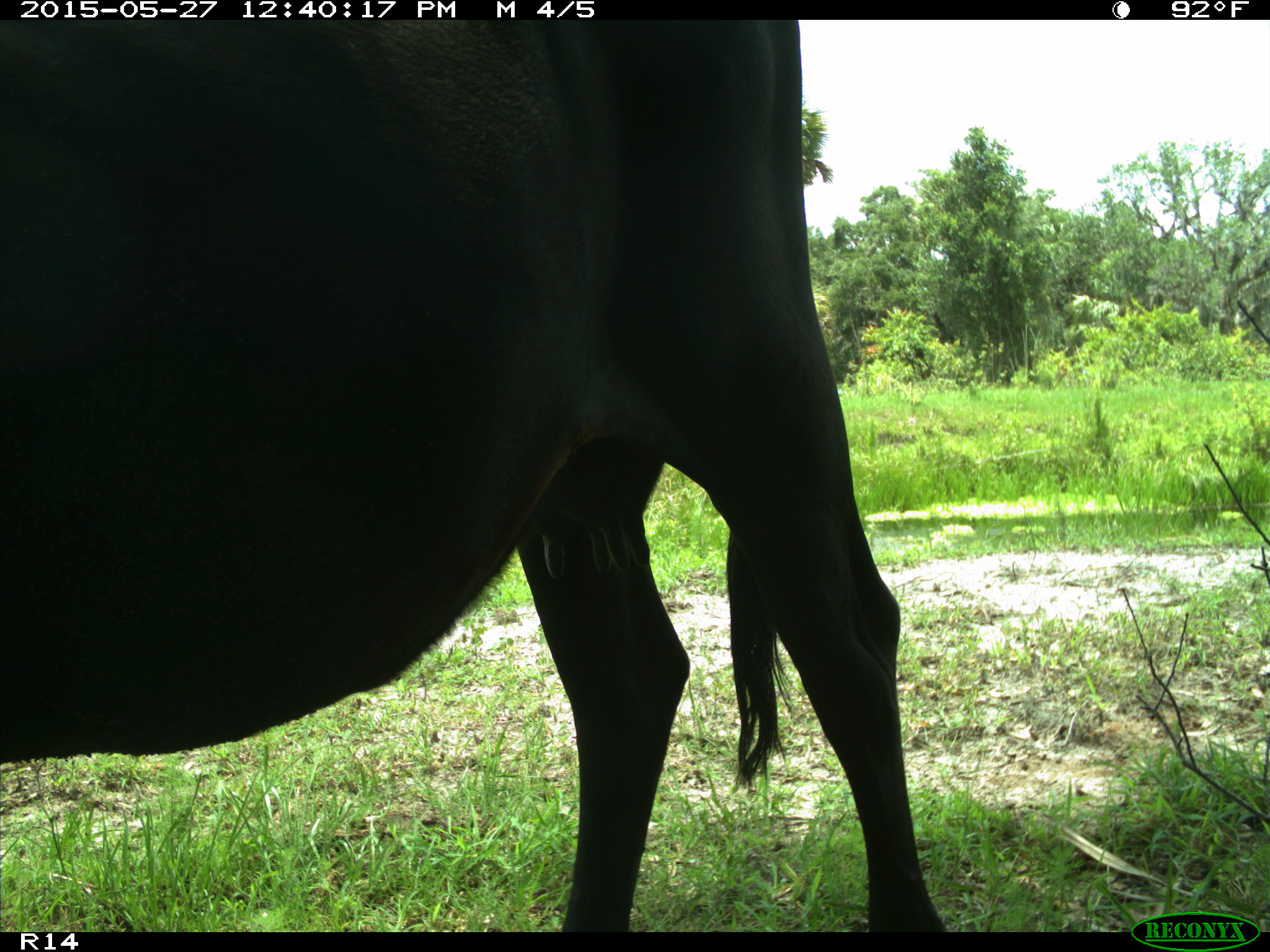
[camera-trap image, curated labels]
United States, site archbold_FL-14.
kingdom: Animalia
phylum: Chordata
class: Mammalia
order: Artiodactyla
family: Bovidae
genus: Bos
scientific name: Bos taurus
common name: domestic cow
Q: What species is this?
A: Bos taurus (domestic cow).